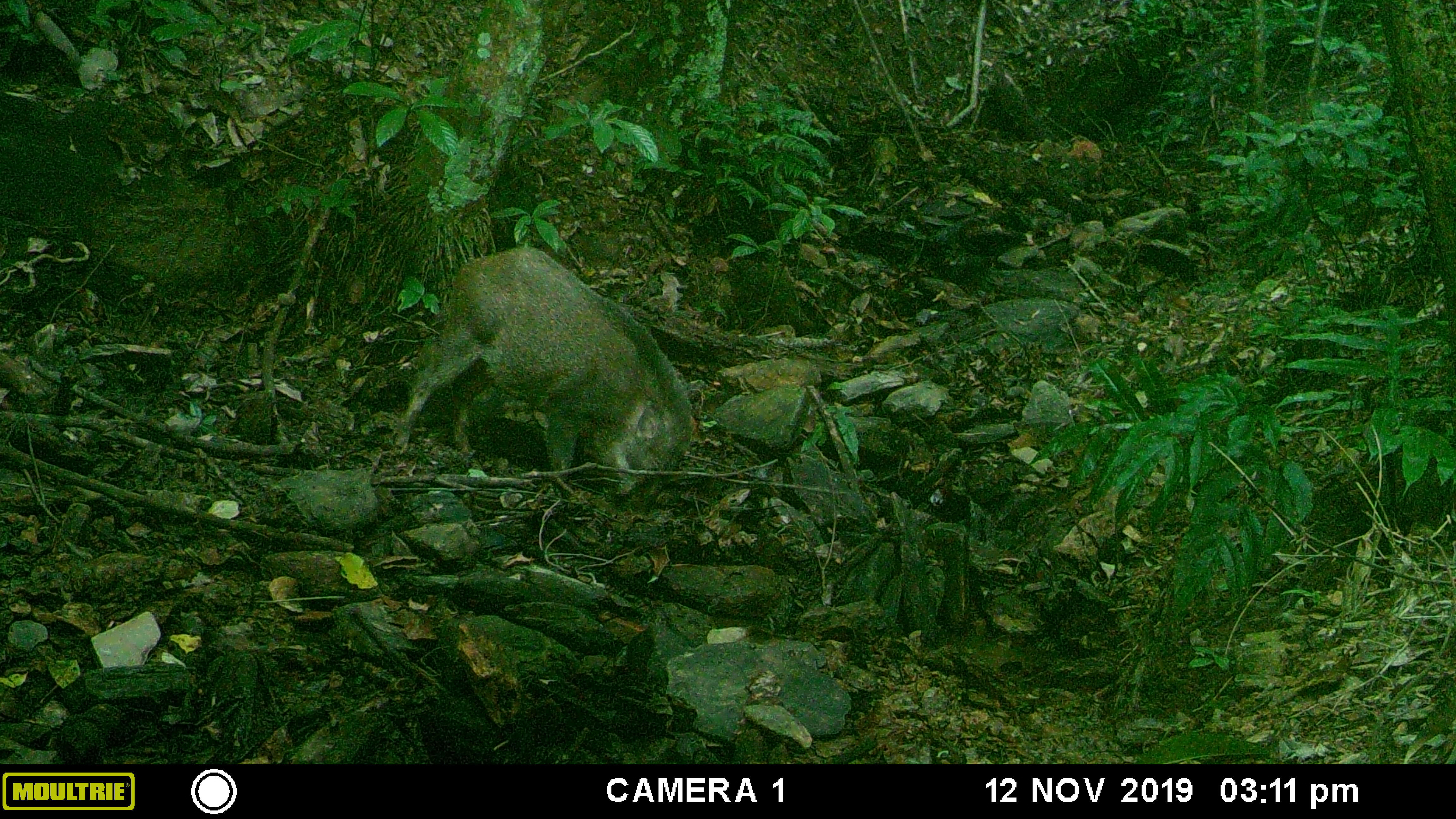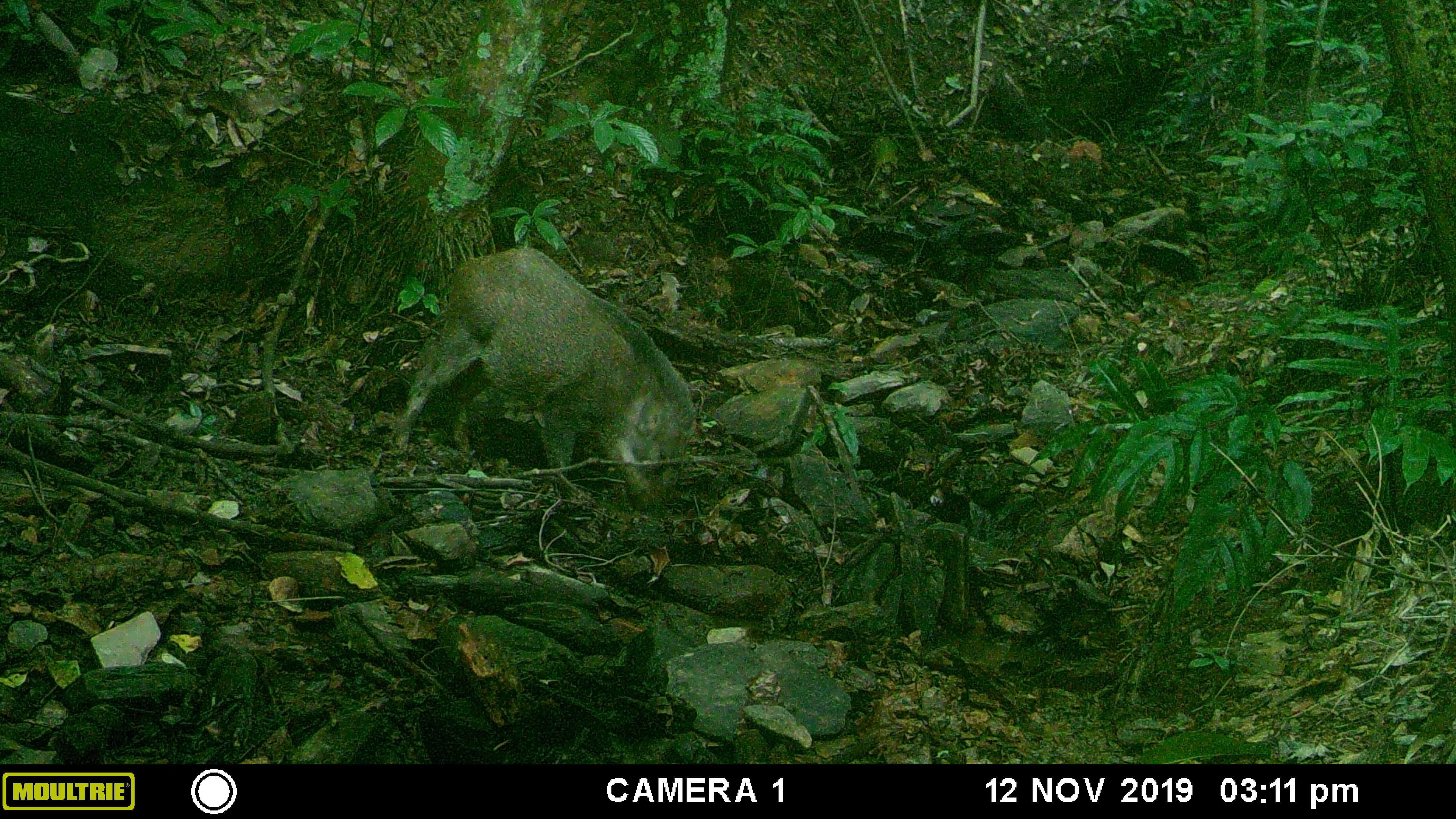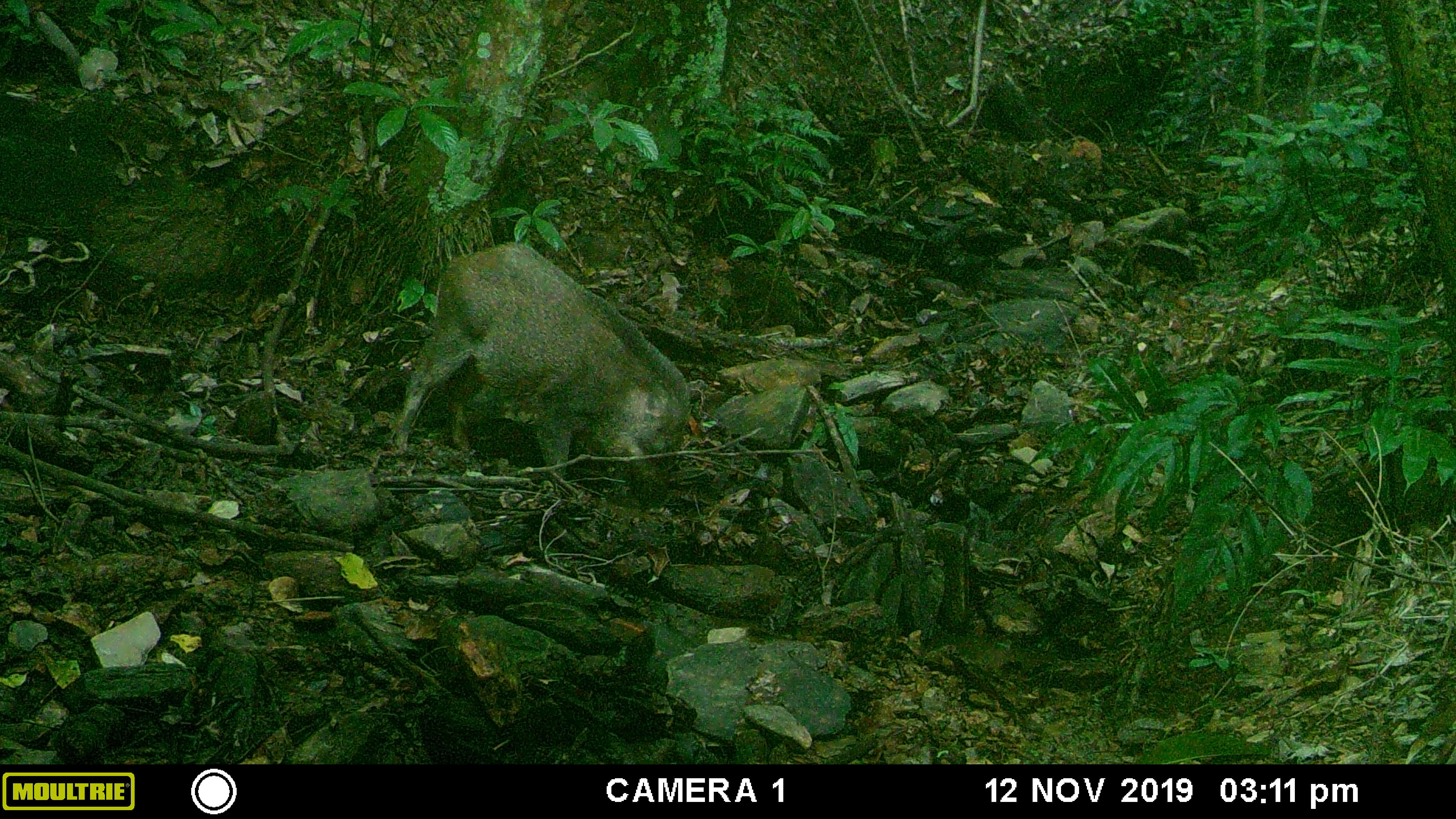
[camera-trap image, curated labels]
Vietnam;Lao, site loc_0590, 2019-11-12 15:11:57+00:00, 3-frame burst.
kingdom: Animalia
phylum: Chordata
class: Mammalia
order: Artiodactyla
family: Suidae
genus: Sus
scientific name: Sus scrofa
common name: eurasian wild pig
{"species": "eurasian wild pig (Sus scrofa)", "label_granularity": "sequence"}